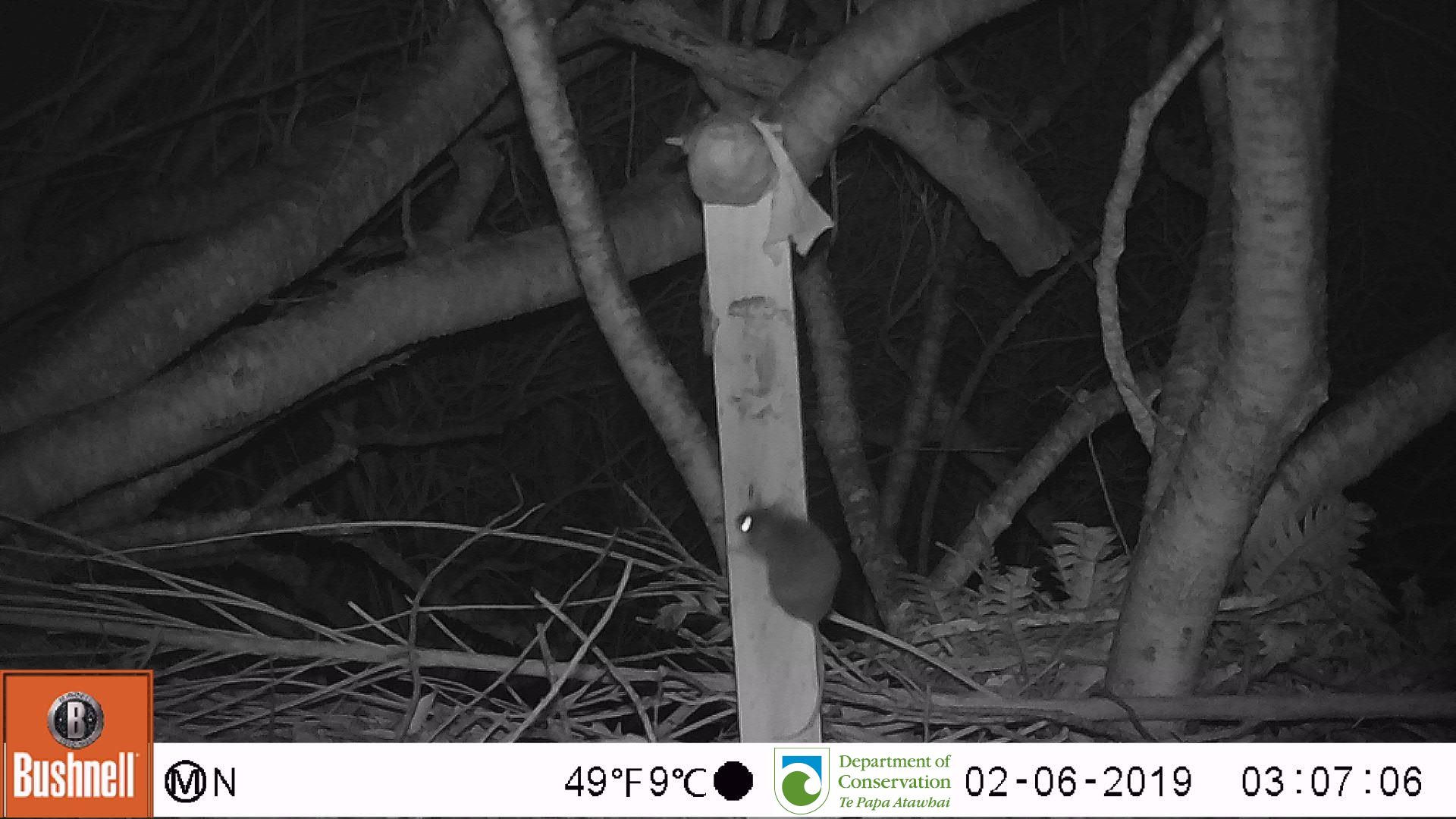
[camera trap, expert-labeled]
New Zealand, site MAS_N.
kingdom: Animalia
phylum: Chordata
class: Mammalia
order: Rodentia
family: Muridae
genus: Mus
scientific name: Mus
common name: mouse